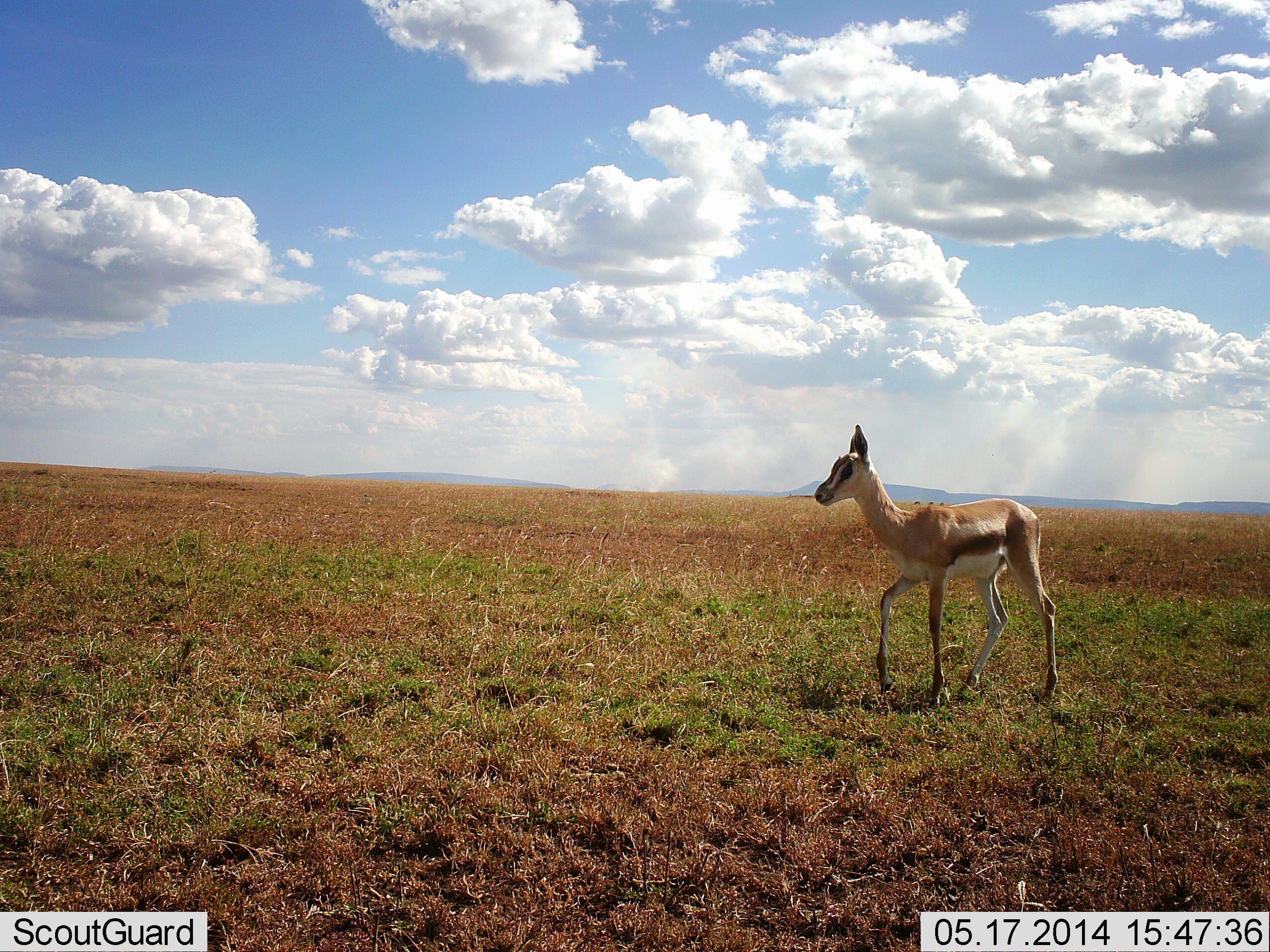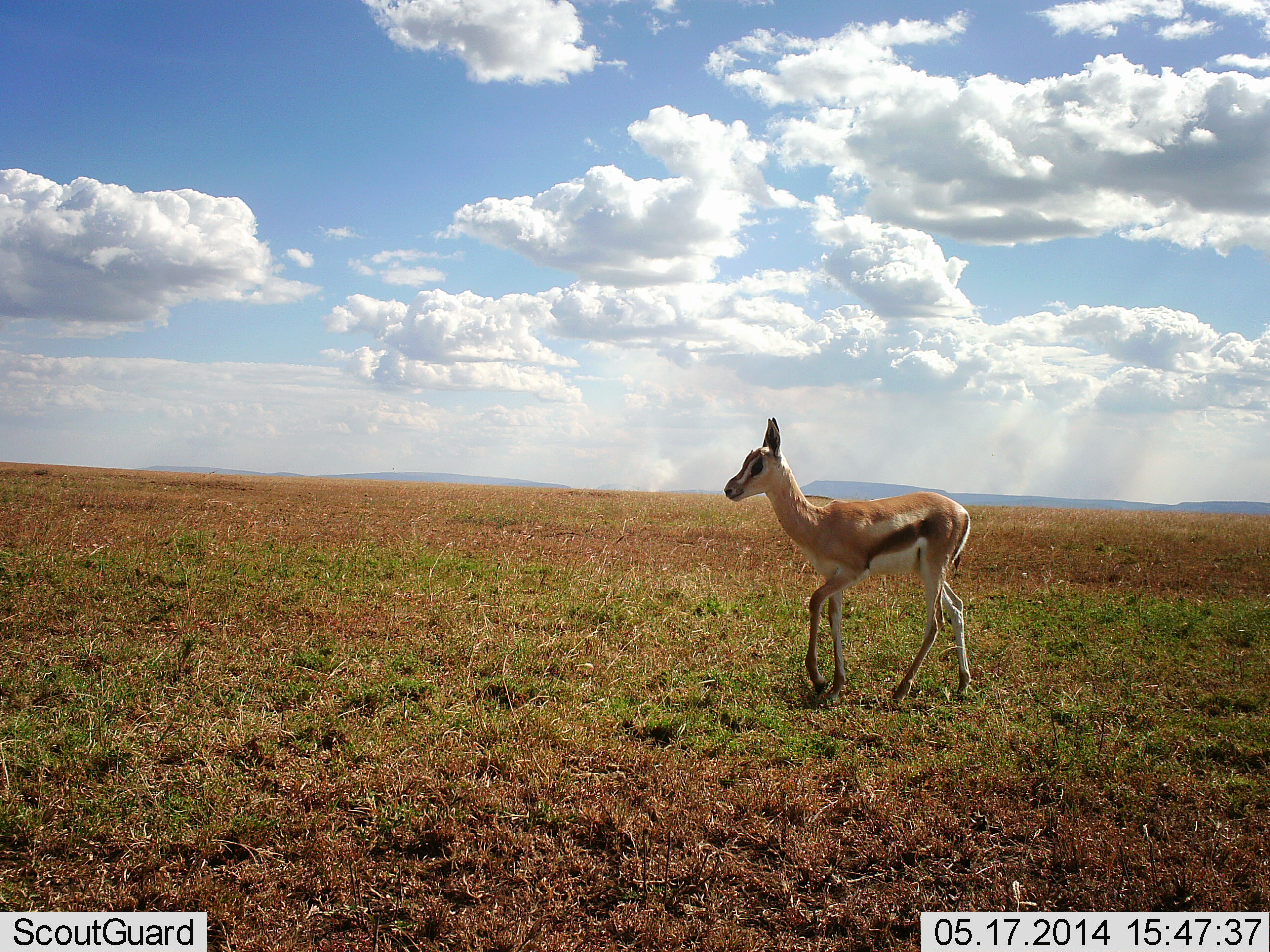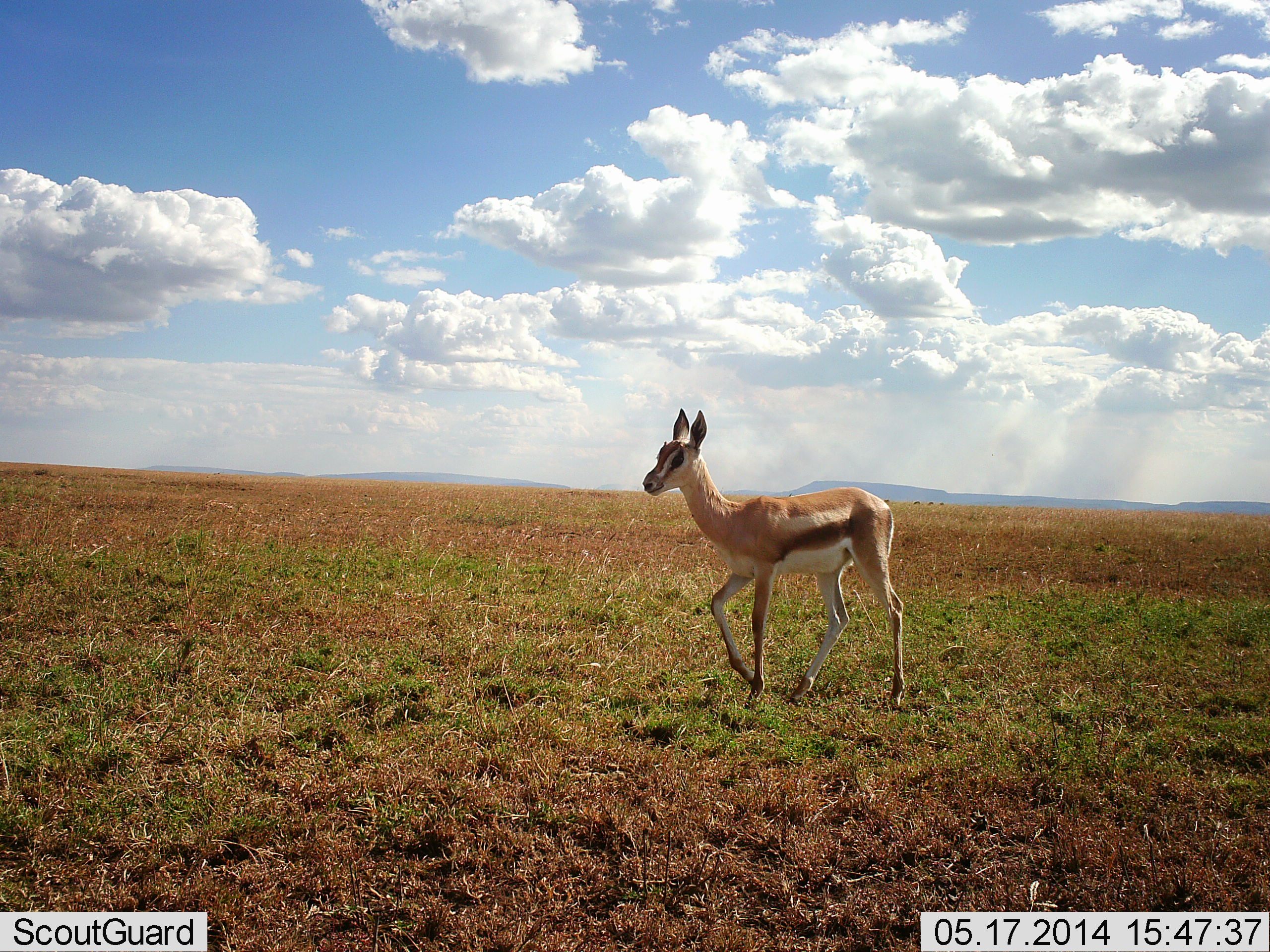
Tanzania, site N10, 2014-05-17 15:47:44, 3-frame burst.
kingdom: Animalia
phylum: Chordata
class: Mammalia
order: Artiodactyla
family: Bovidae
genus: Eudorcas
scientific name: Eudorcas thomsonii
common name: thomson's gazelle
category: gazellethomsons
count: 1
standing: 10%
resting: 0%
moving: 90%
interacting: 0%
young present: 20%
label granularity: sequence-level